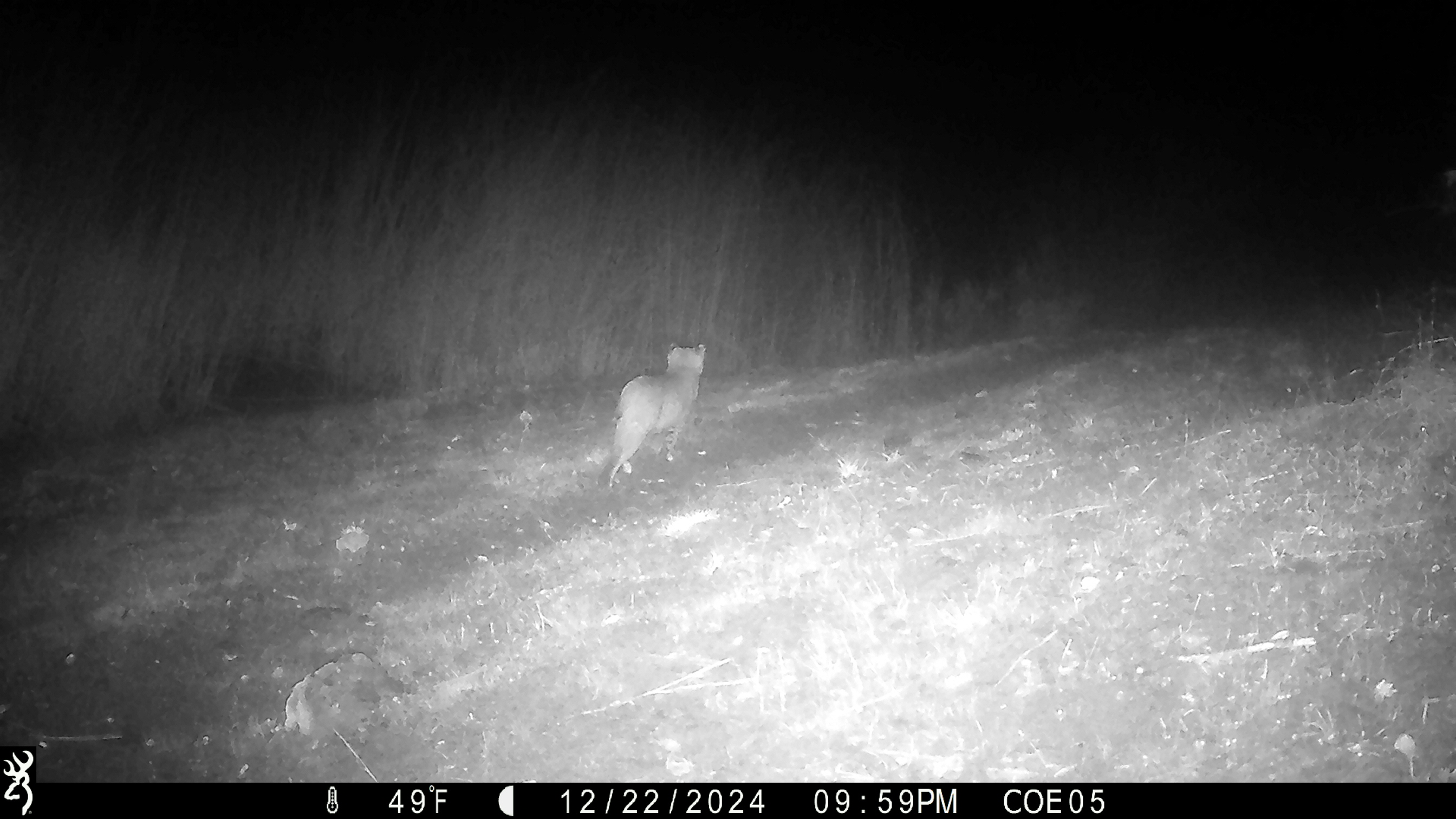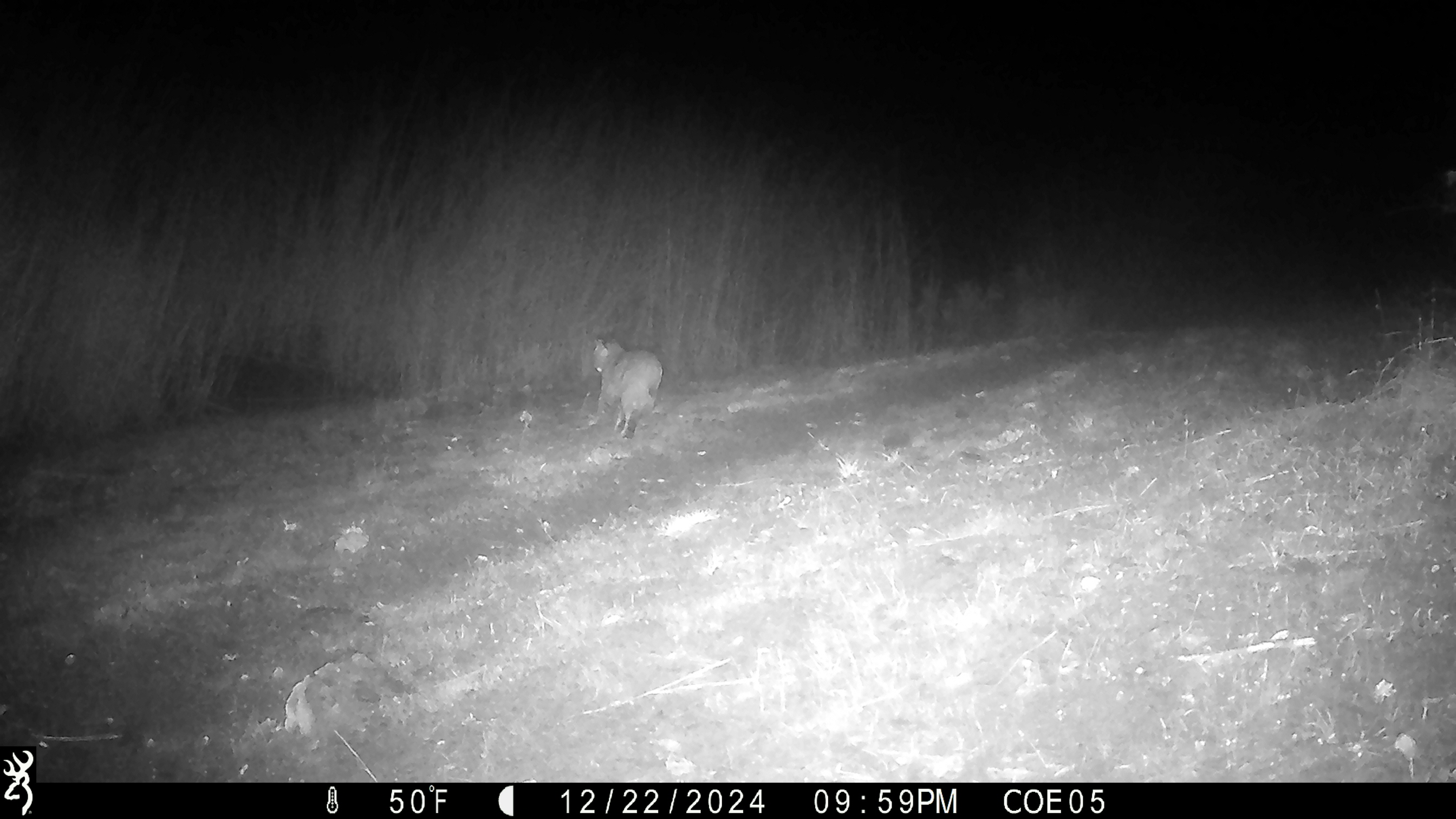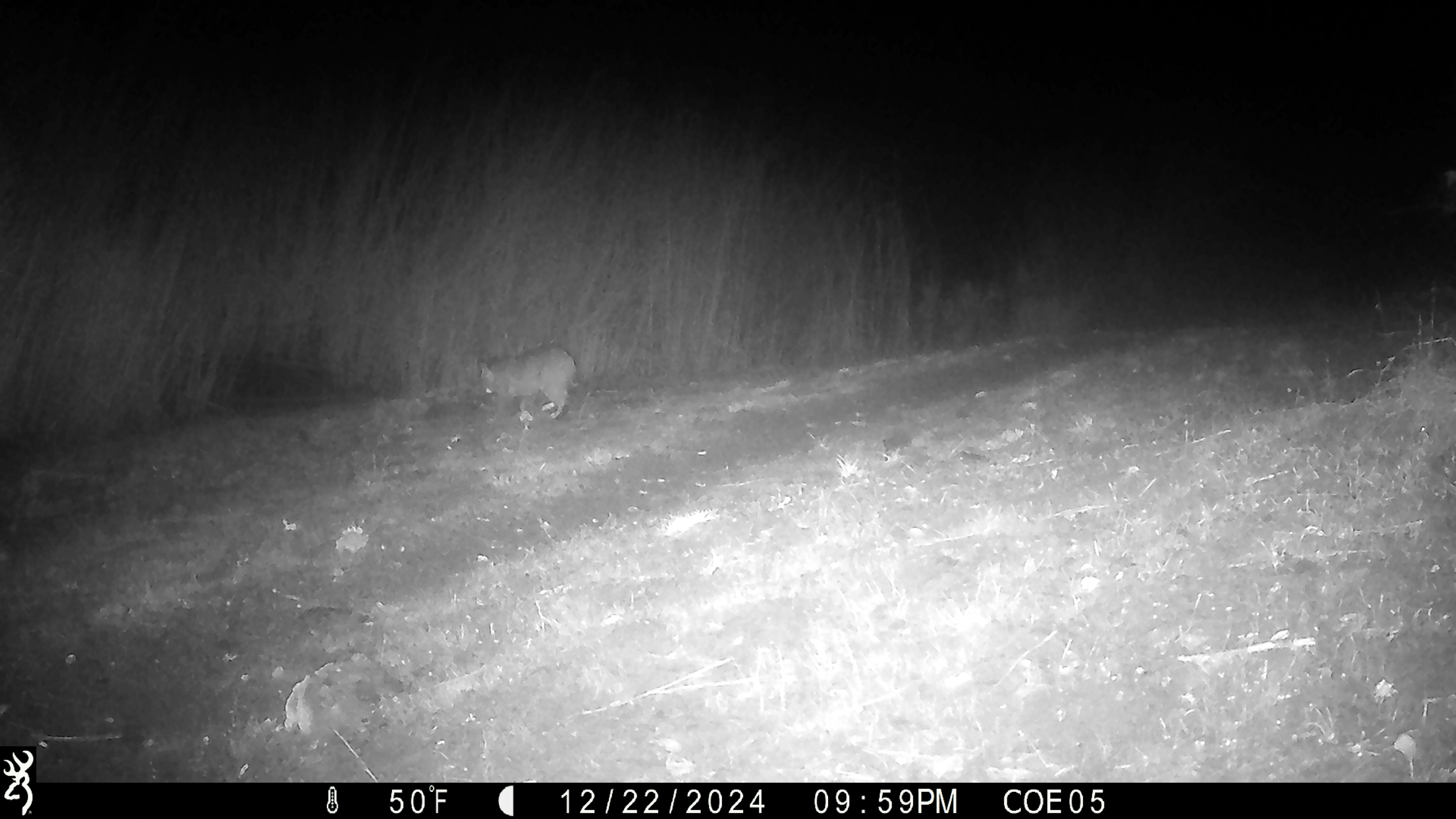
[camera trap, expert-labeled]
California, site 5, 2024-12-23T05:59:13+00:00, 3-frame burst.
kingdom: Animalia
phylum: Chordata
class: Mammalia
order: Carnivora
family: Felidae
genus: Lynx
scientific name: Lynx rufus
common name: bobcat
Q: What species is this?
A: Bobcat (Lynx rufus).